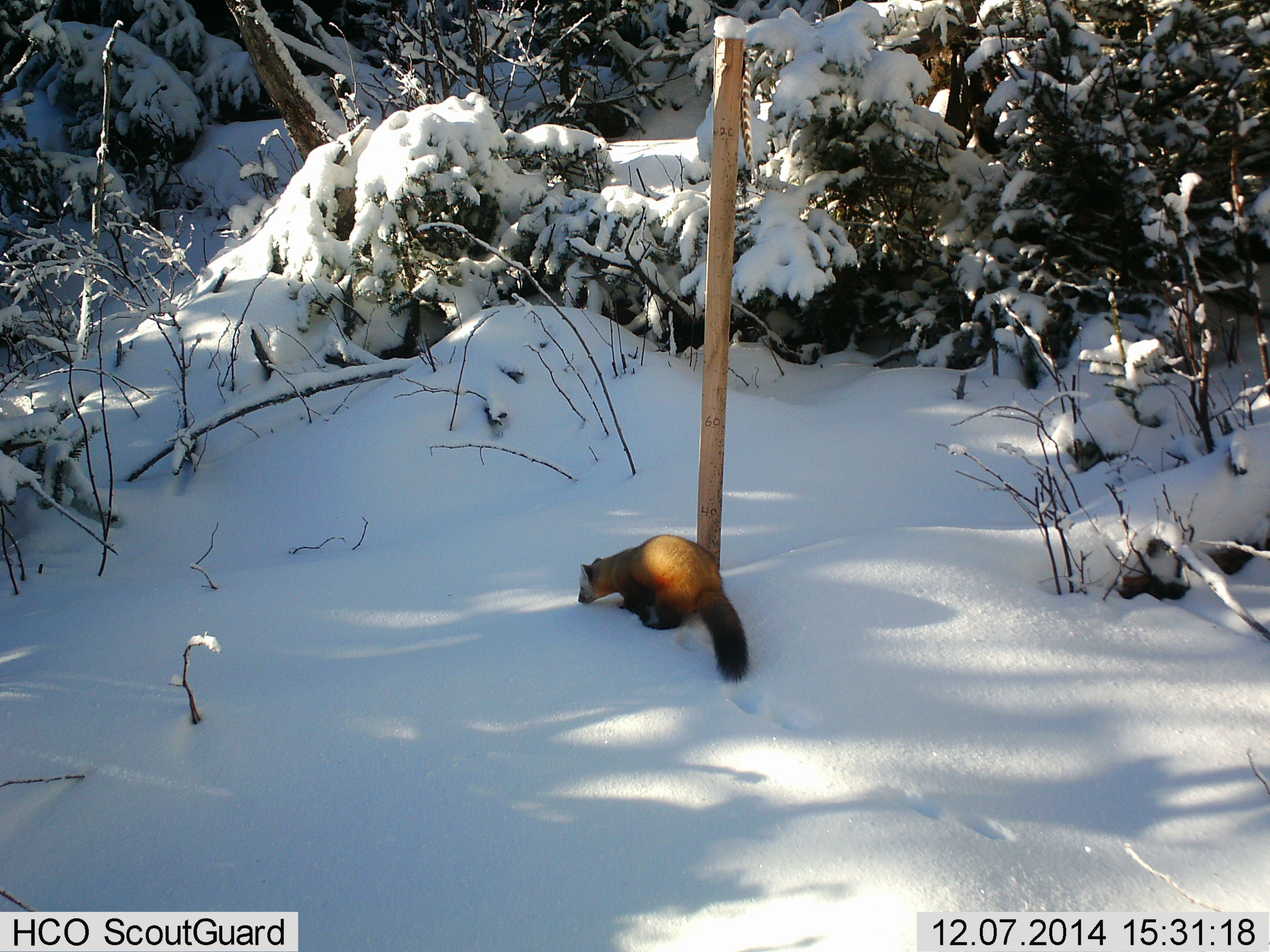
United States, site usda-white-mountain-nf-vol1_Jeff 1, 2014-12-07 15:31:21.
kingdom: Animalia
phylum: Chordata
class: Mammalia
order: Carnivora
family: Mustelidae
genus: Martes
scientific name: Martes americana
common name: american marten